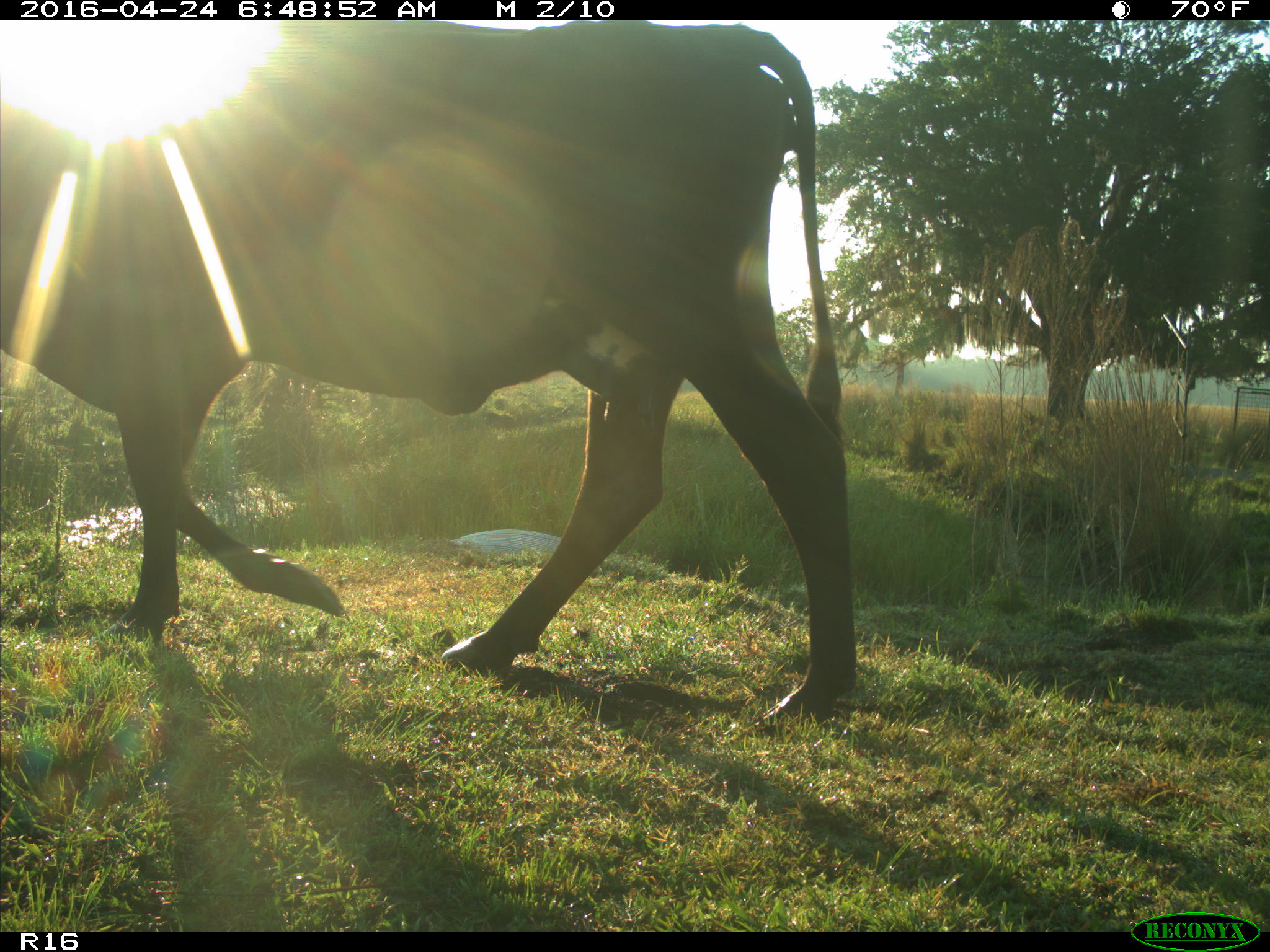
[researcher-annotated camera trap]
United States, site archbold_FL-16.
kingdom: Animalia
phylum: Chordata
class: Mammalia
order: Artiodactyla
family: Bovidae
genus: Bos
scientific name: Bos taurus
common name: domestic cow